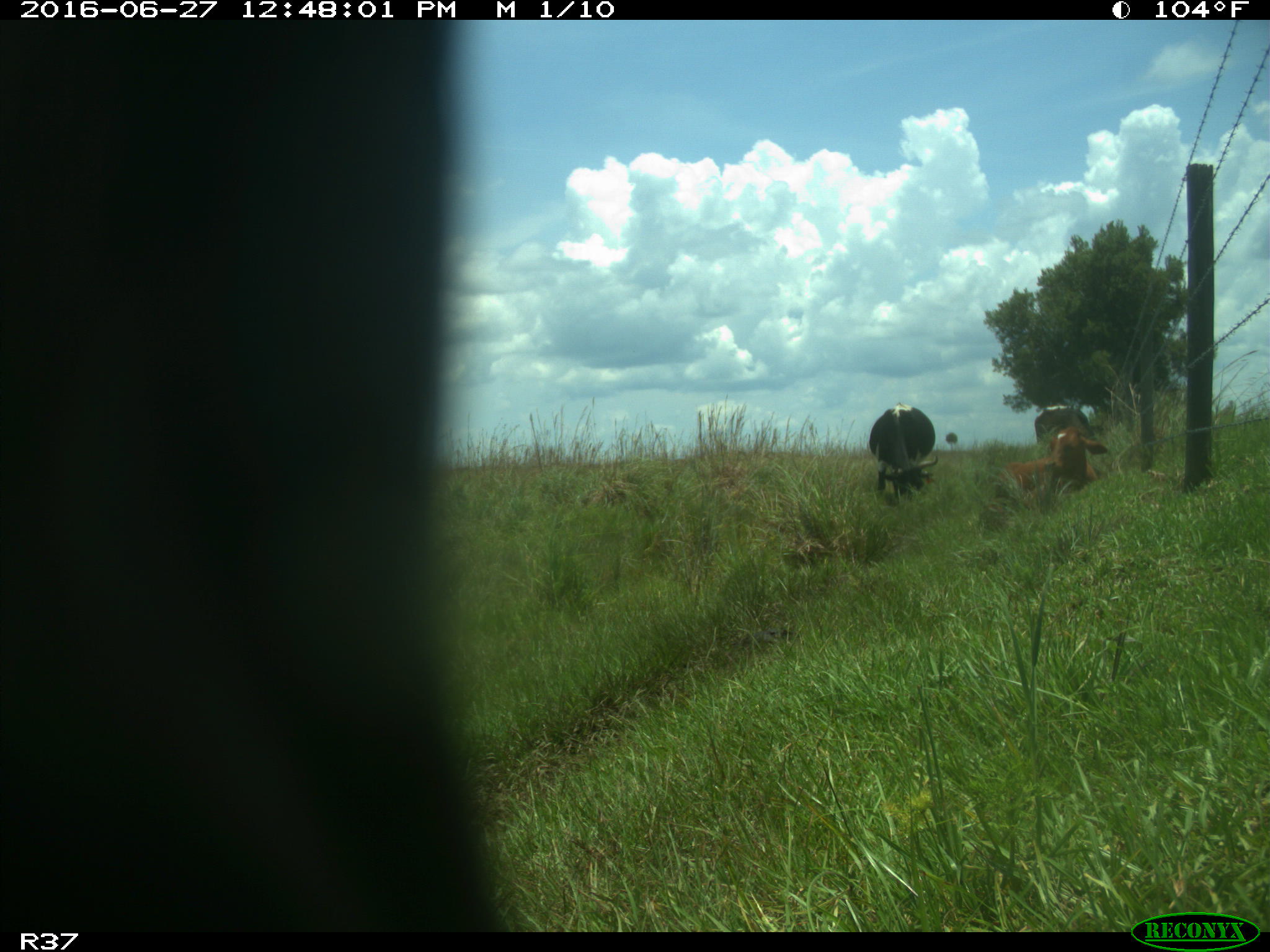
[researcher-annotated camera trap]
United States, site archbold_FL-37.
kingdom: Animalia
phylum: Chordata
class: Mammalia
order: Artiodactyla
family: Bovidae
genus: Bos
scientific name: Bos taurus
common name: domestic cow